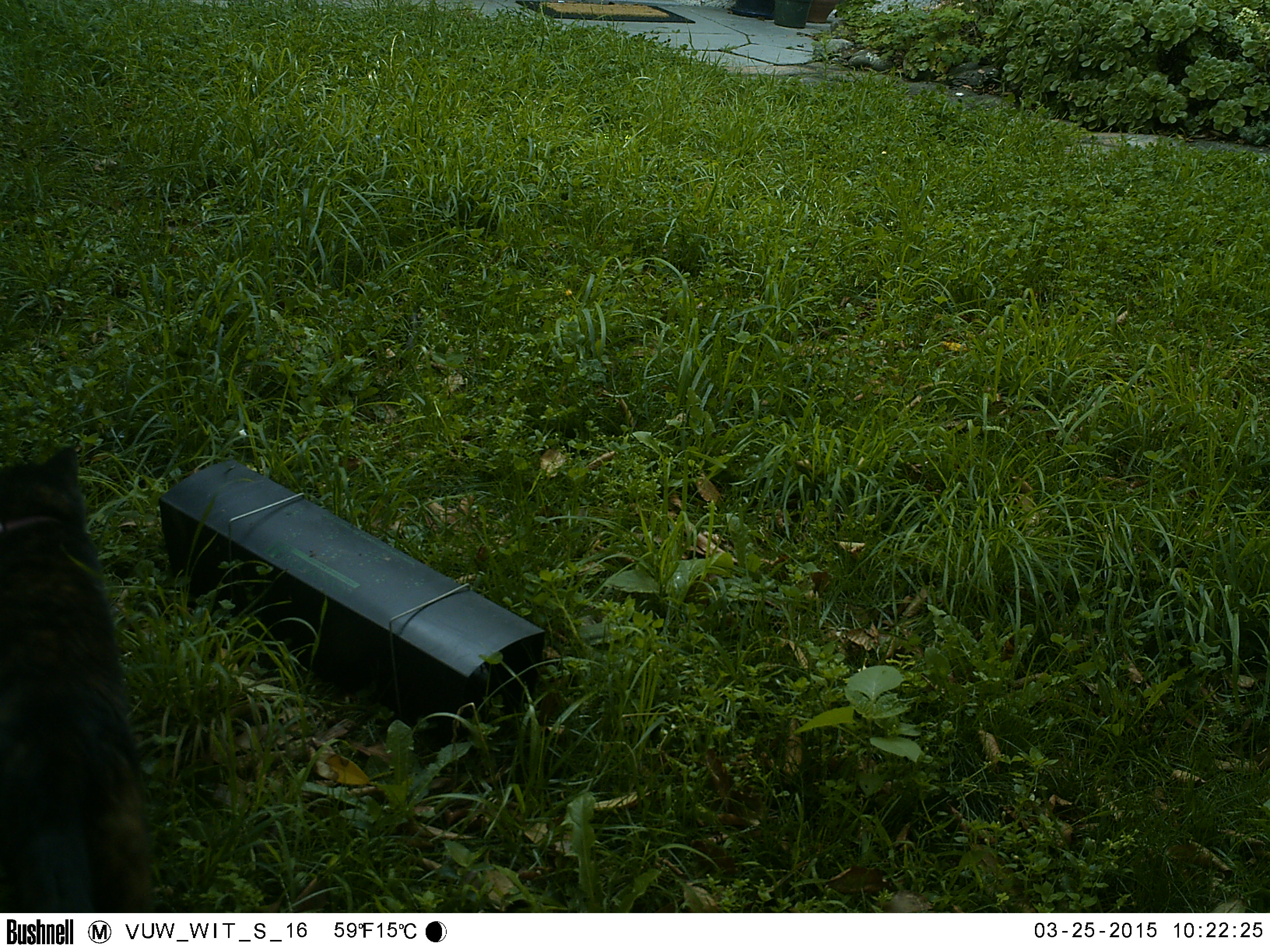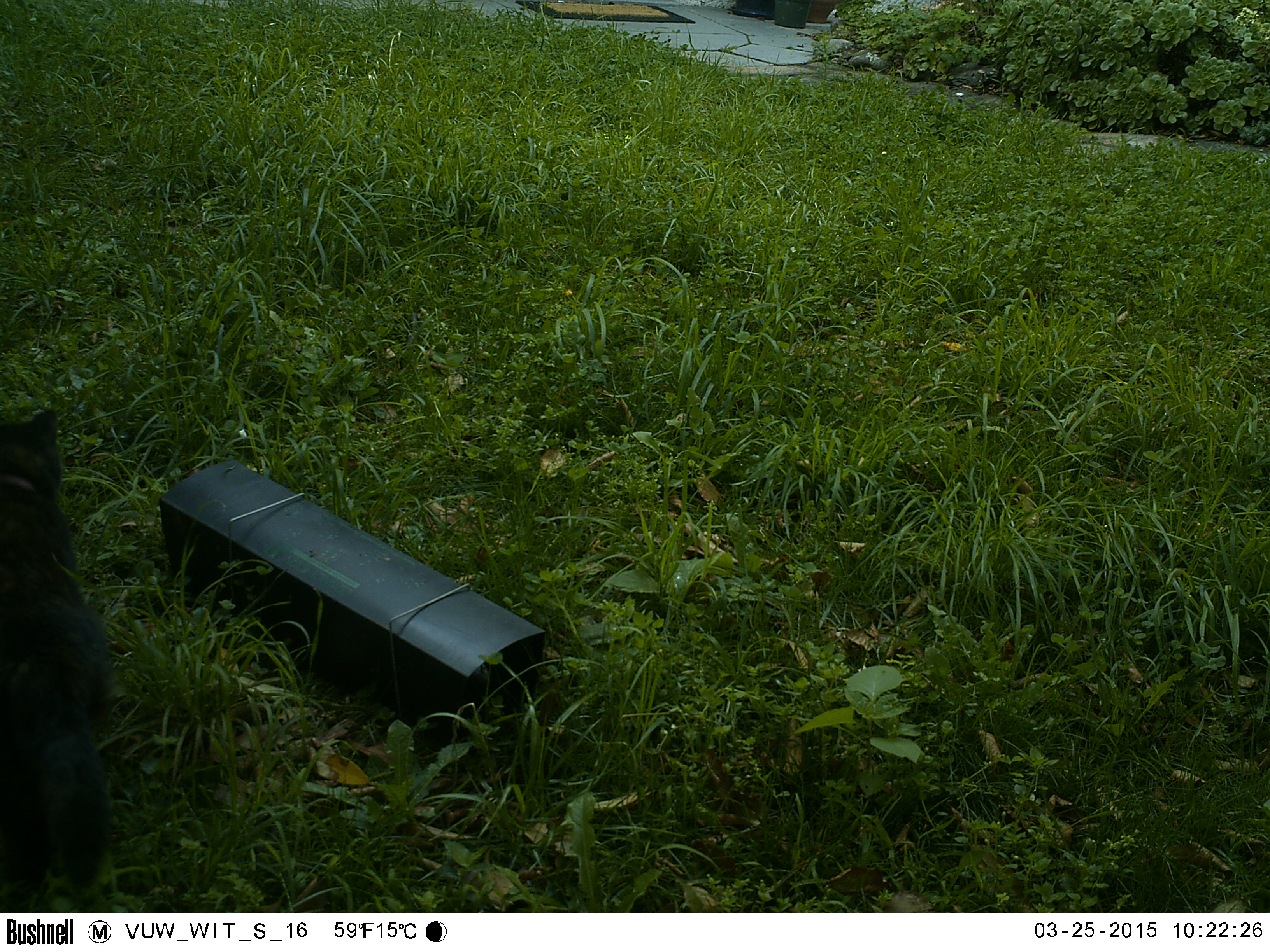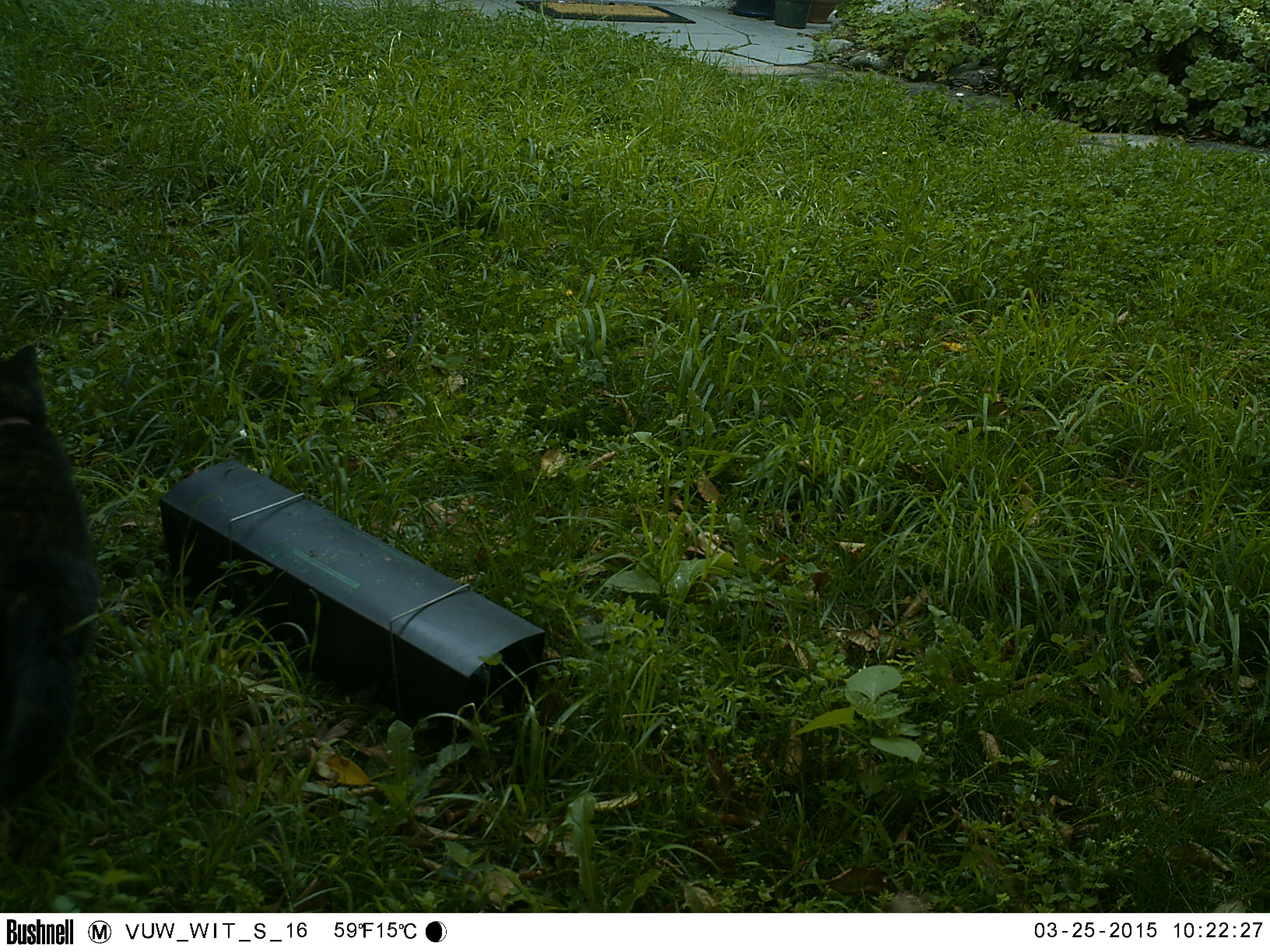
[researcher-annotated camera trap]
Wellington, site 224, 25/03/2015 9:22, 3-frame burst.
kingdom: Animalia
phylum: Chordata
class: Mammalia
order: Carnivora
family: Felidae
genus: Felis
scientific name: Felis catus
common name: cat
Cat (Felis catus).